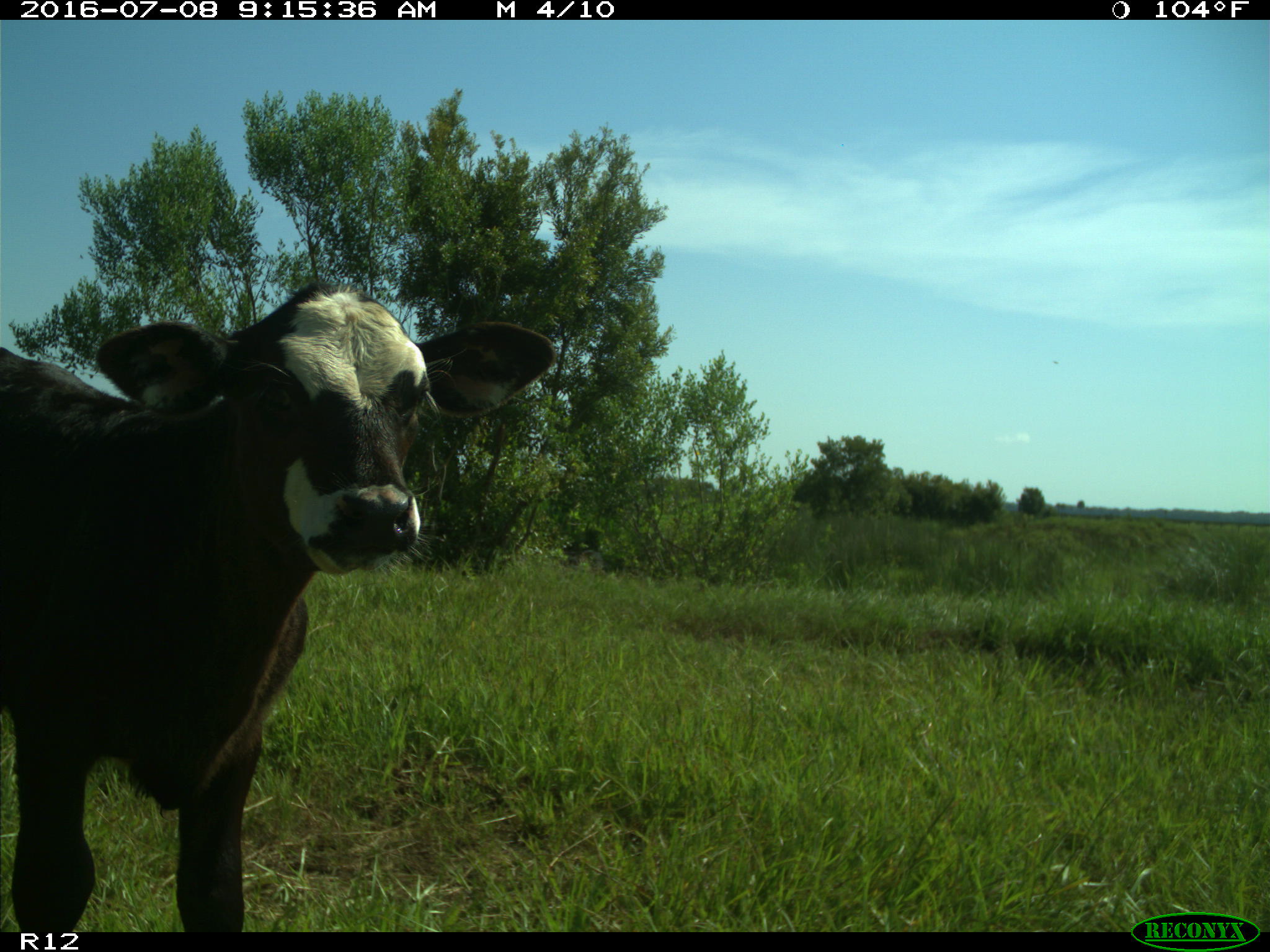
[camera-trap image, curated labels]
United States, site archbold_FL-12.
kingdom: Animalia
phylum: Chordata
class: Mammalia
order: Artiodactyla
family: Bovidae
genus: Bos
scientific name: Bos taurus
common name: domestic cow